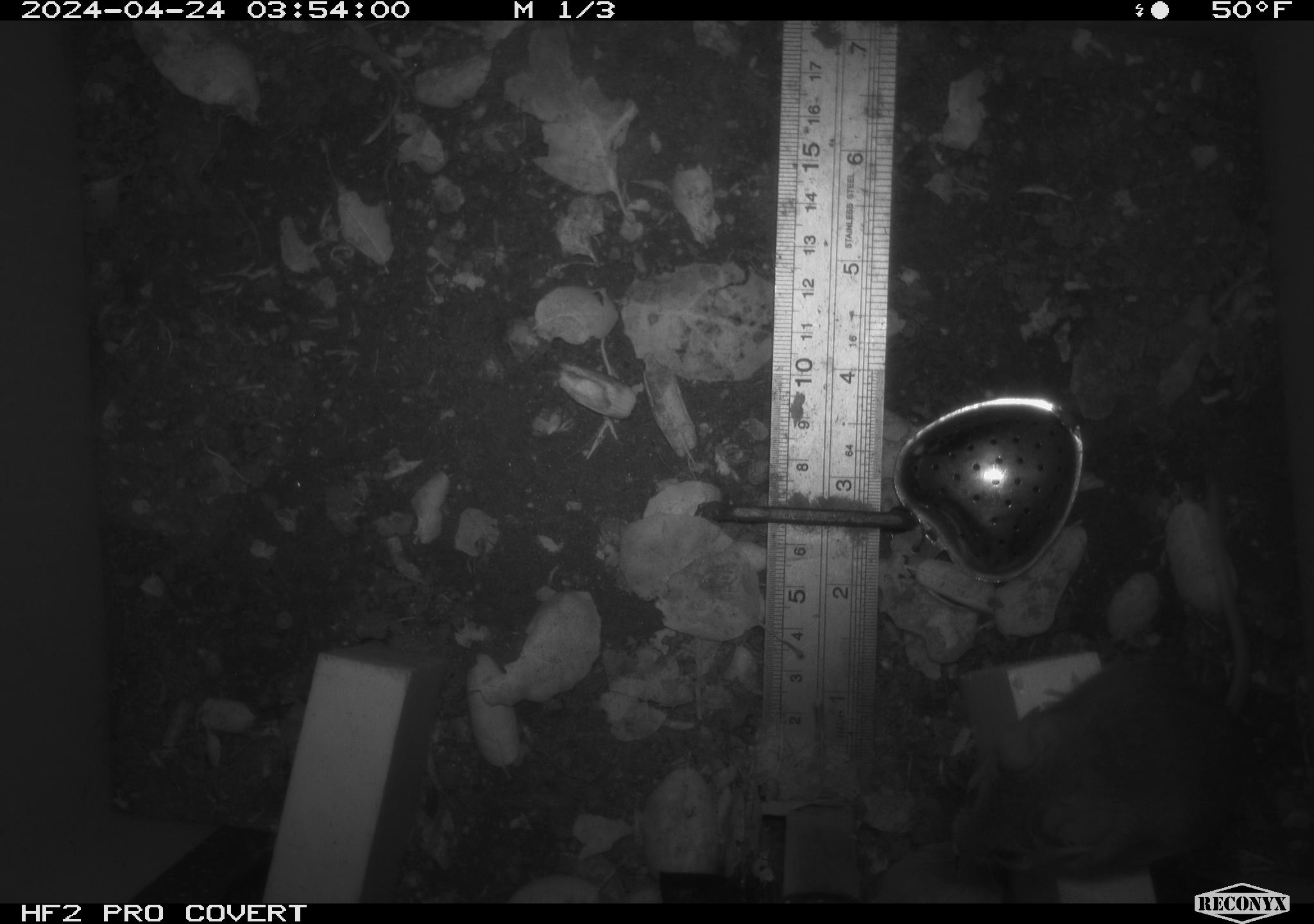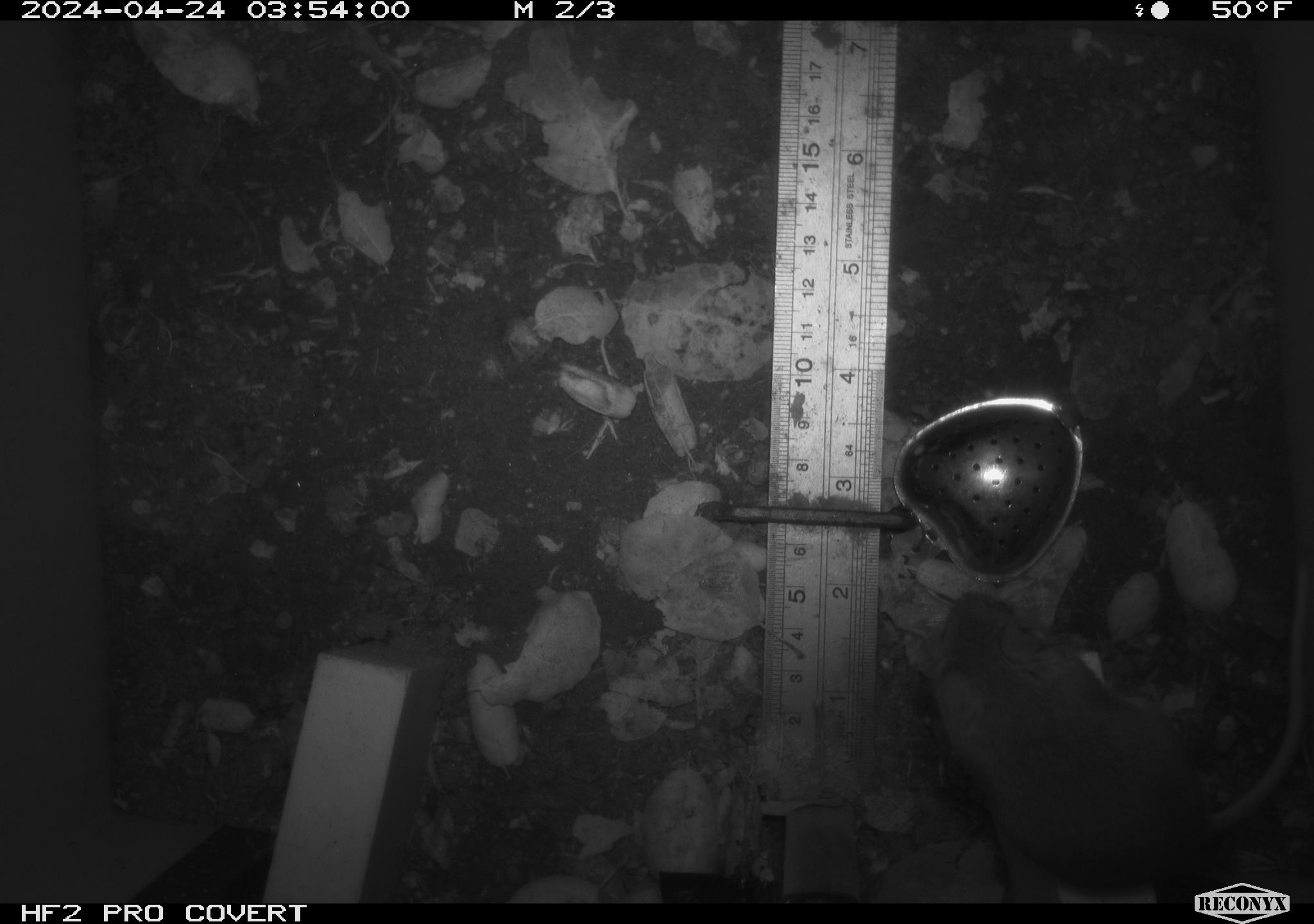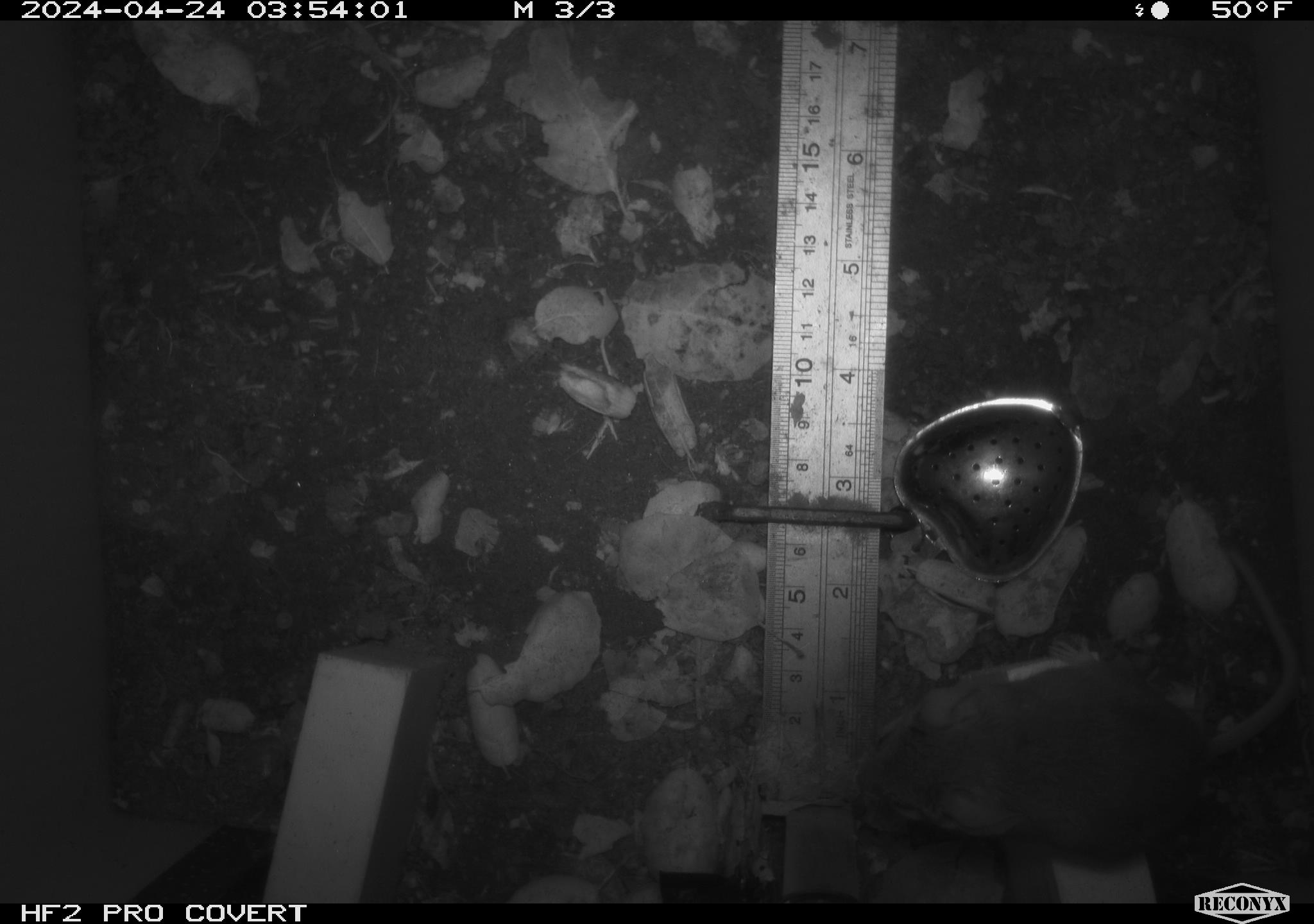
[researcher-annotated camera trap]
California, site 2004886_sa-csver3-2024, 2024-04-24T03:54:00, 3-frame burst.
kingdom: Animalia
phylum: Chordata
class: Mammalia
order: Rodentia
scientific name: Rodentia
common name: rodent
Rodent (Rodentia).